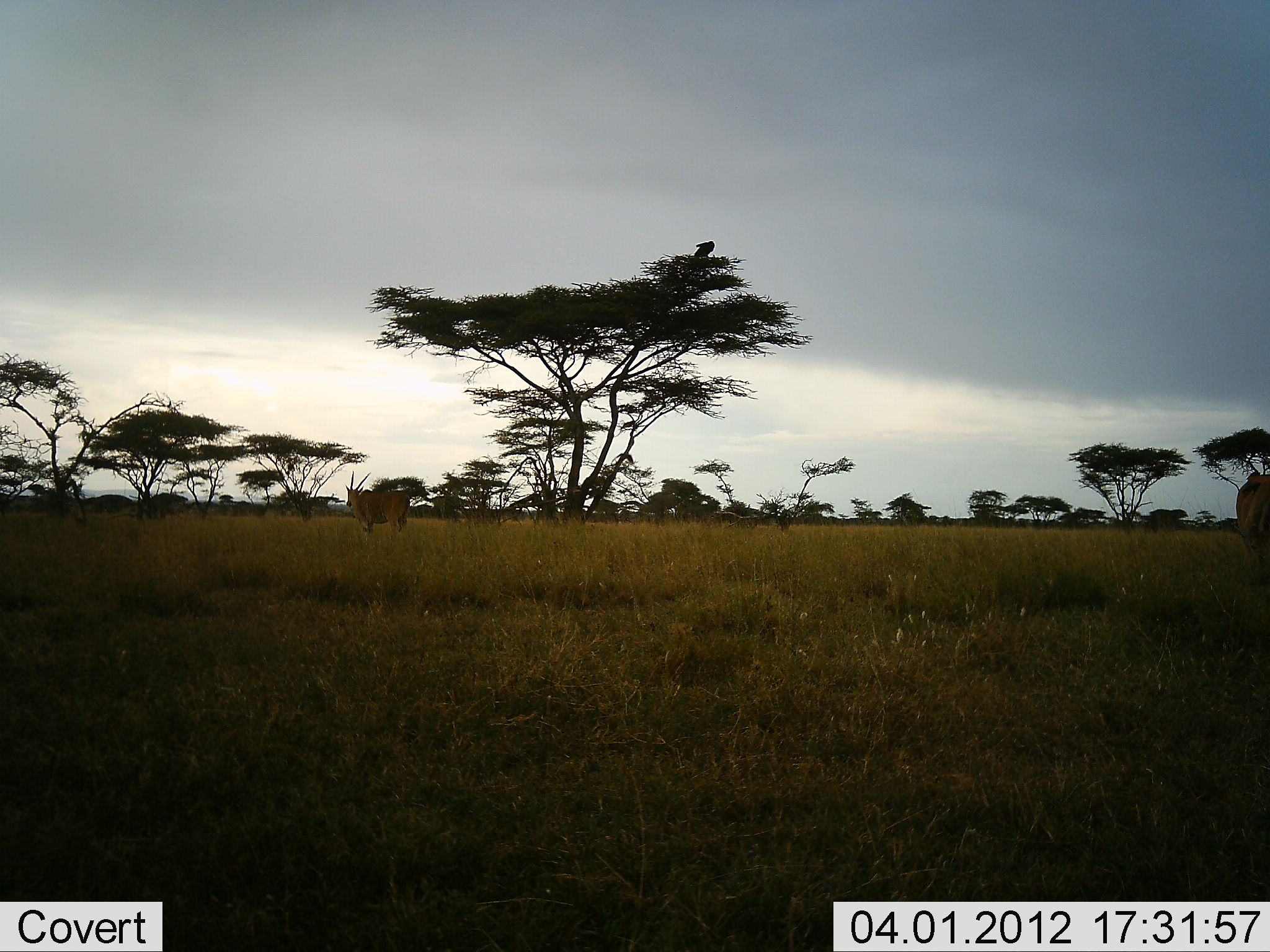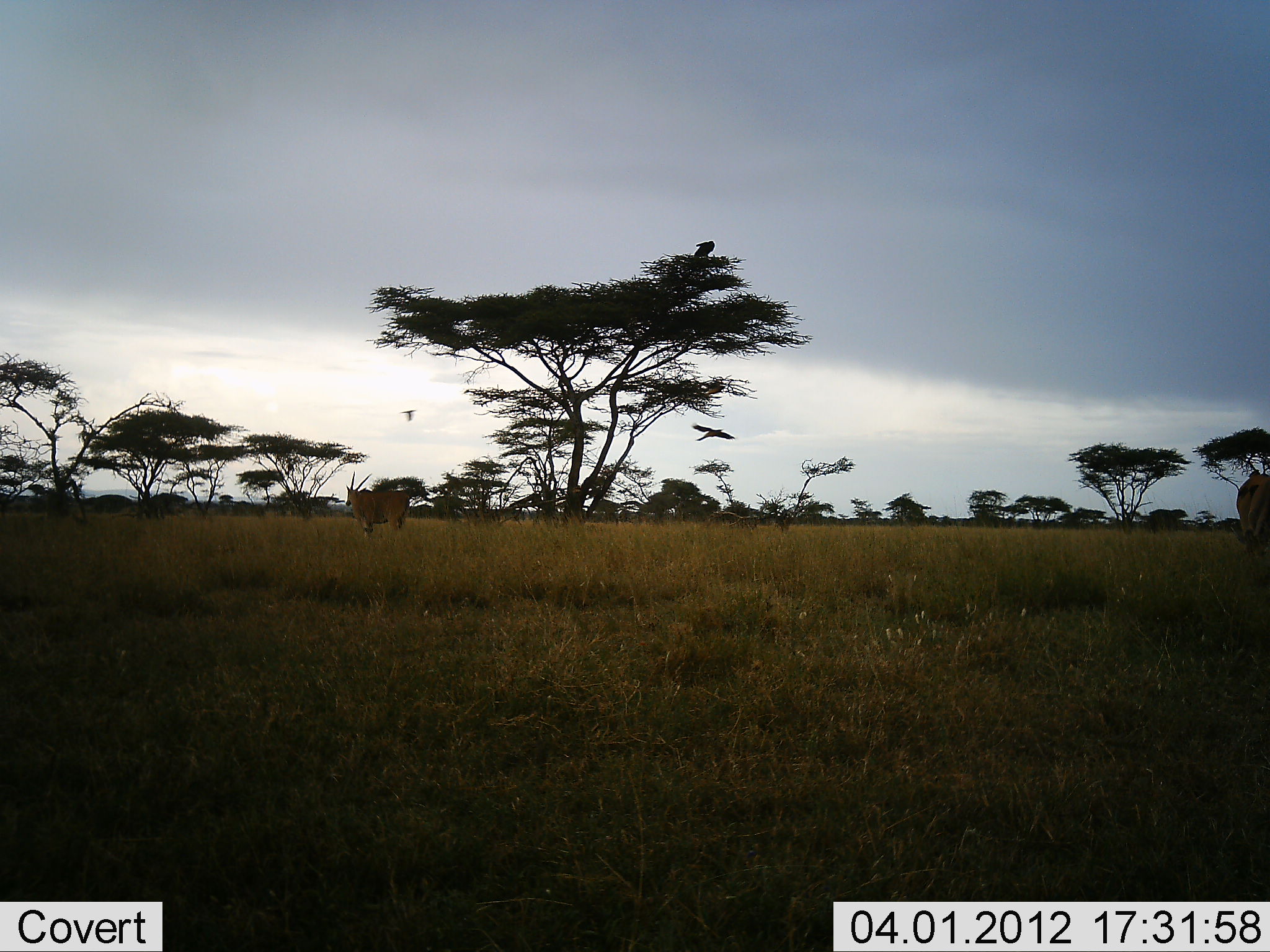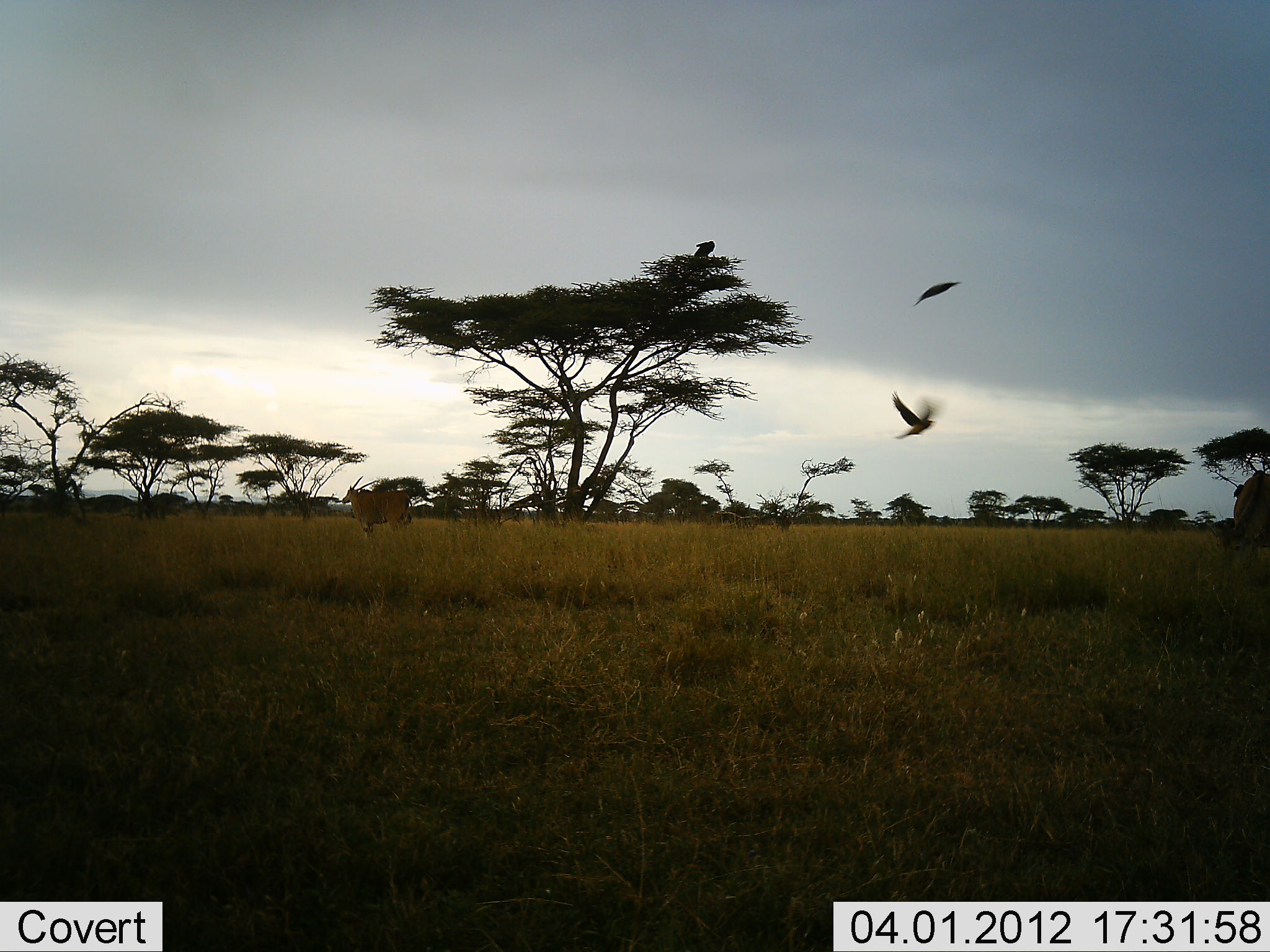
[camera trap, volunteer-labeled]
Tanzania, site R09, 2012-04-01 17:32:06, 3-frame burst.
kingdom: Animalia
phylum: Chordata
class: Mammalia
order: Artiodactyla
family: Bovidae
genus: Tragelaphus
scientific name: Tragelaphus oryx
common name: eland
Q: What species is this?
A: Eland (Tragelaphus oryx).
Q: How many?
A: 2.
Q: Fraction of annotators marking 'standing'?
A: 100%.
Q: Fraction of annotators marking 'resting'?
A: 0%.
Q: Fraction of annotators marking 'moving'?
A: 0%.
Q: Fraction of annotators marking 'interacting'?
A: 0%.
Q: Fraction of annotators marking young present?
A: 0%.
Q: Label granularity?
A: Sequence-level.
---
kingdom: Animalia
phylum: Chordata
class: Aves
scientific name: Aves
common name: bird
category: otherbird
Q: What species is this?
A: Otherbird (bird) (Aves).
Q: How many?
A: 2.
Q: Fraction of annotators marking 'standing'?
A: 27%.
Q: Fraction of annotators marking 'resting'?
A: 7%.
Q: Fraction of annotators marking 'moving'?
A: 100%.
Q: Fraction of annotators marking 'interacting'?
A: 0%.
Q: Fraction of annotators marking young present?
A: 0%.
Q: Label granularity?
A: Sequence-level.